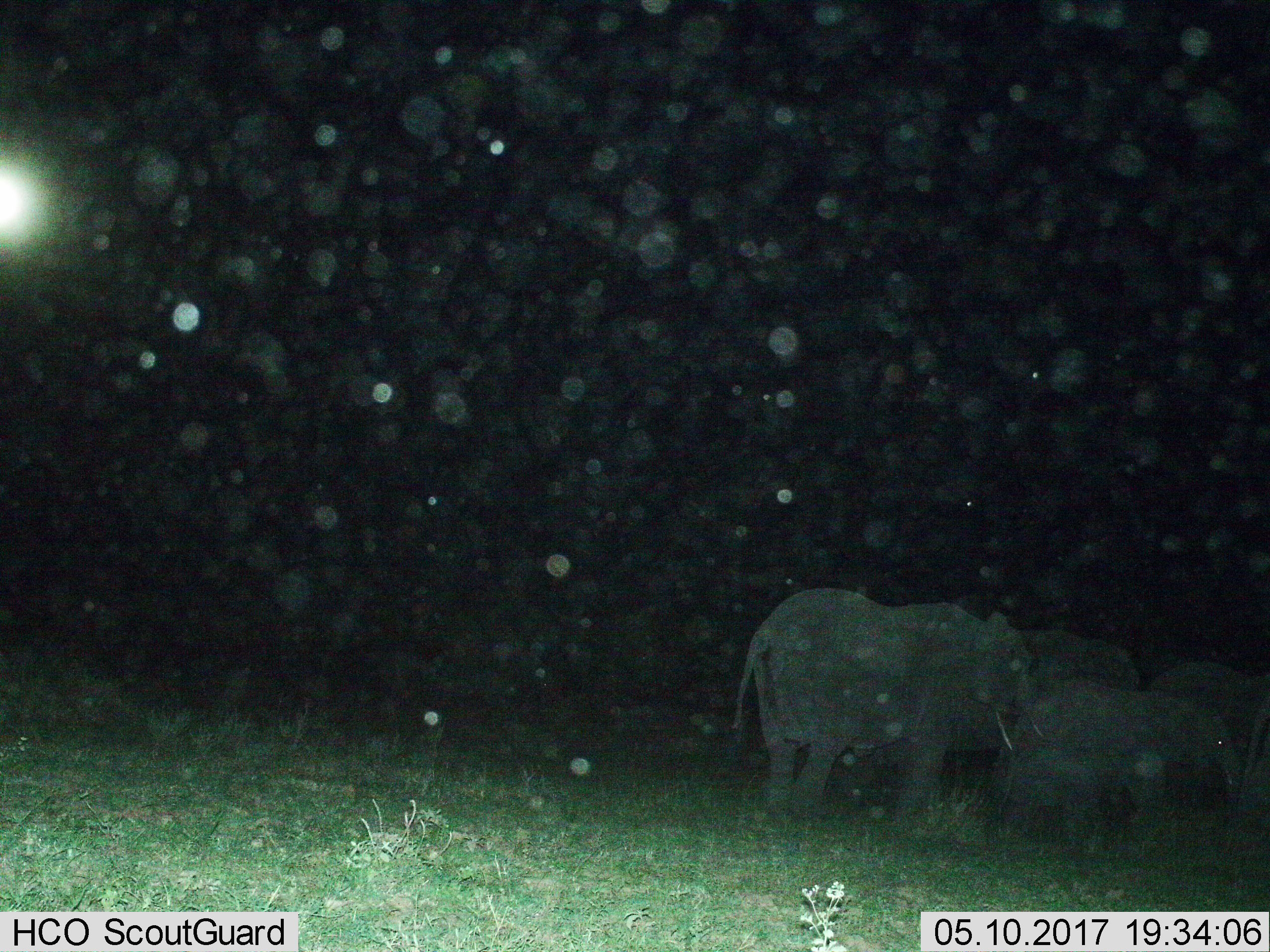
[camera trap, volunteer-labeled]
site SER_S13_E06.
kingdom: Animalia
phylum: Chordata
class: Mammalia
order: Proboscidea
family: Elephantidae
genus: Loxodonta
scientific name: Loxodonta africana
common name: african bush elephant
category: elephant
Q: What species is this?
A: Elephant (african bush elephant) (Loxodonta africana).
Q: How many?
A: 4.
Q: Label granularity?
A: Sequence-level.